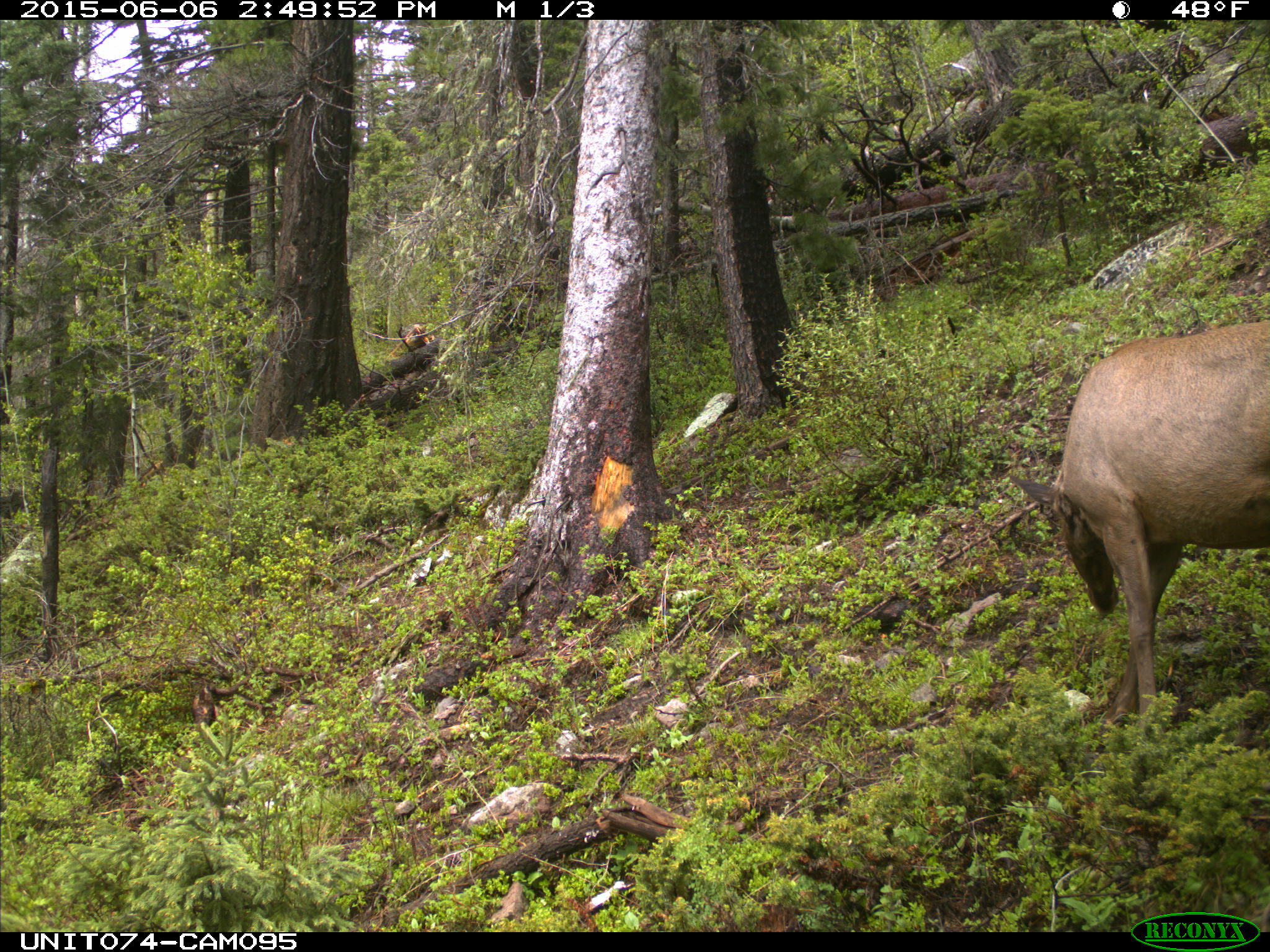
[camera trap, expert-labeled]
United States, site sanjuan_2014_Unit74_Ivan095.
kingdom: Animalia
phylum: Chordata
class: Mammalia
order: Artiodactyla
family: Cervidae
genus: Cervus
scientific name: Cervus elaphus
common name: red deer